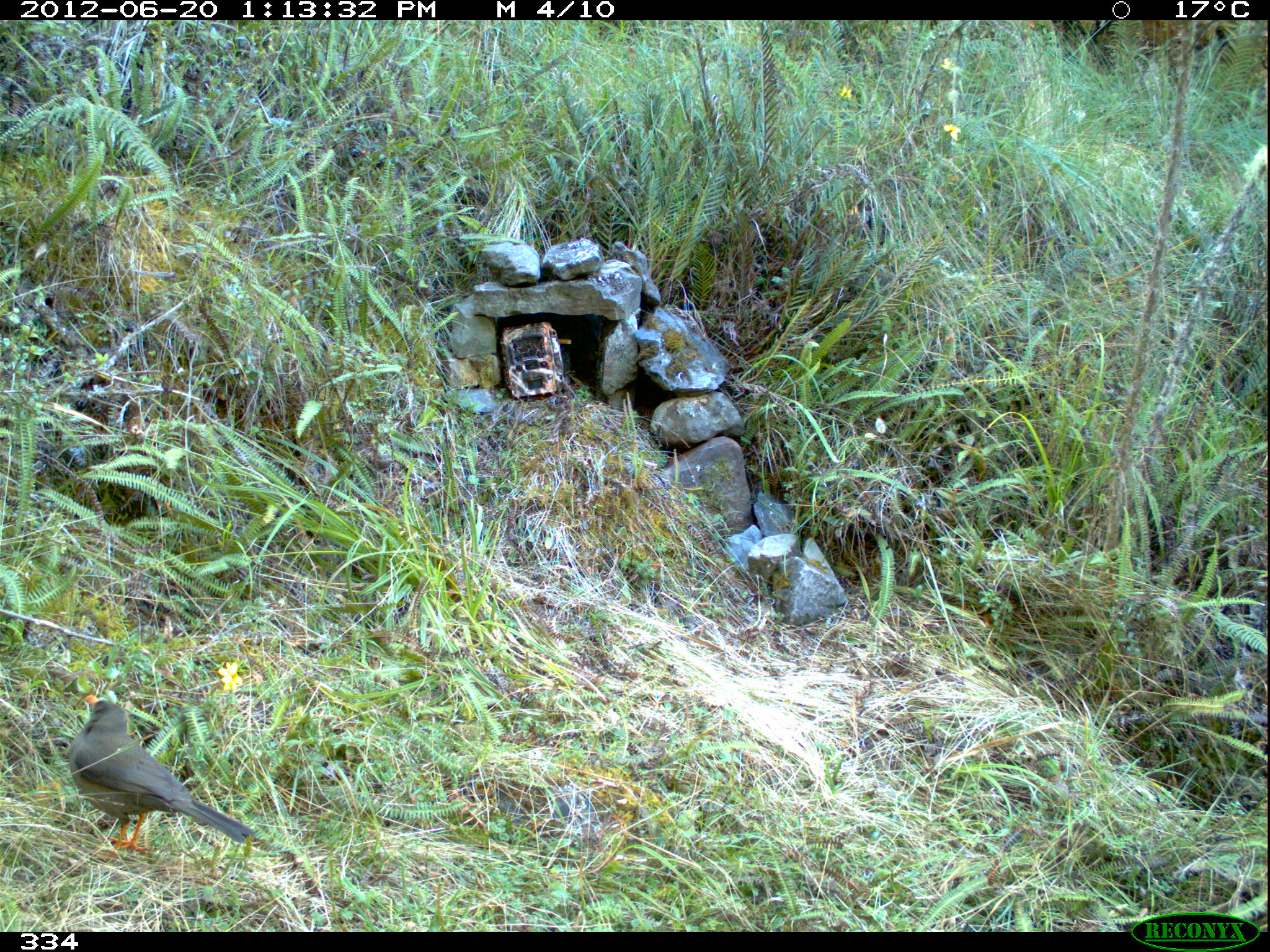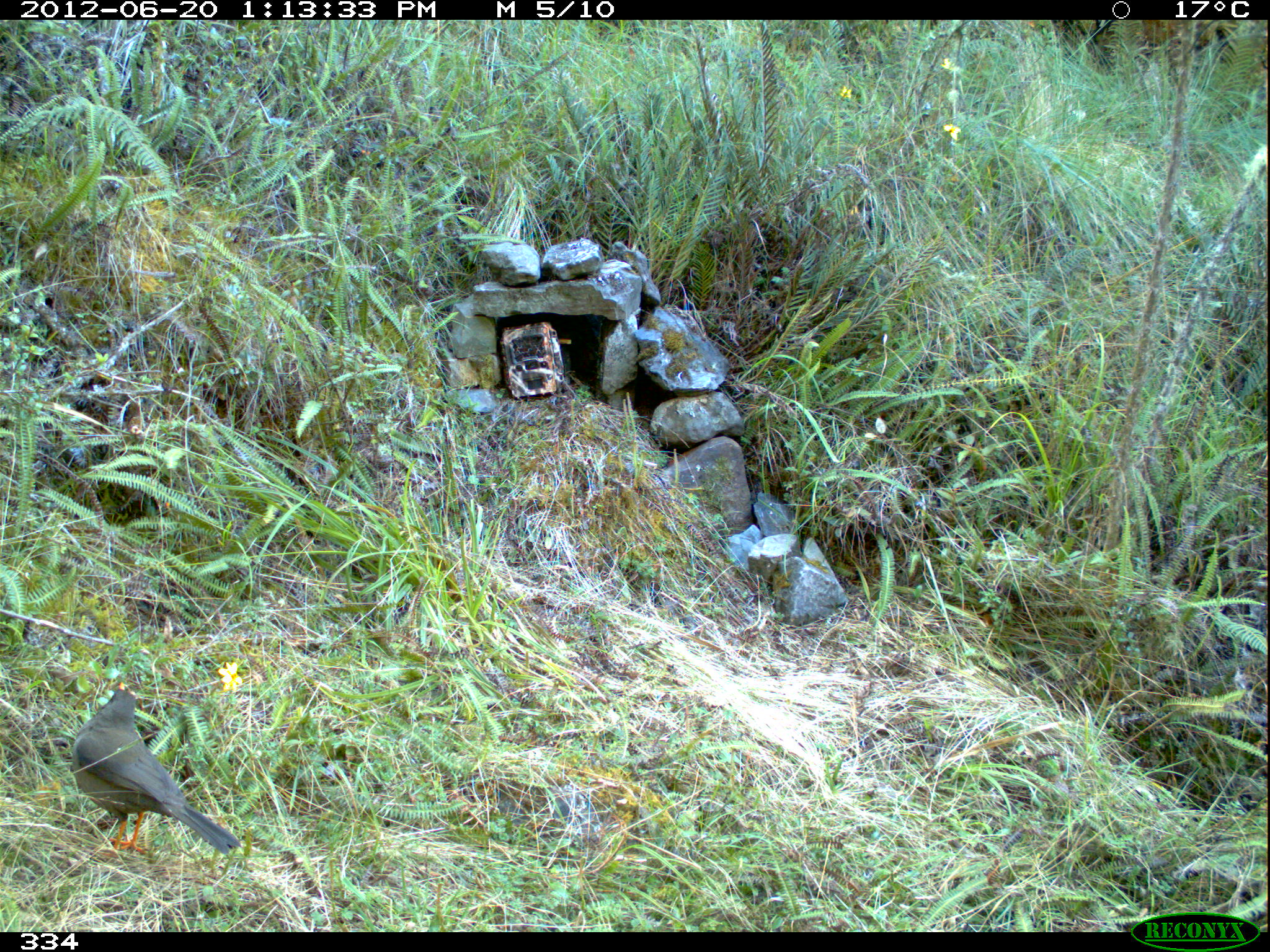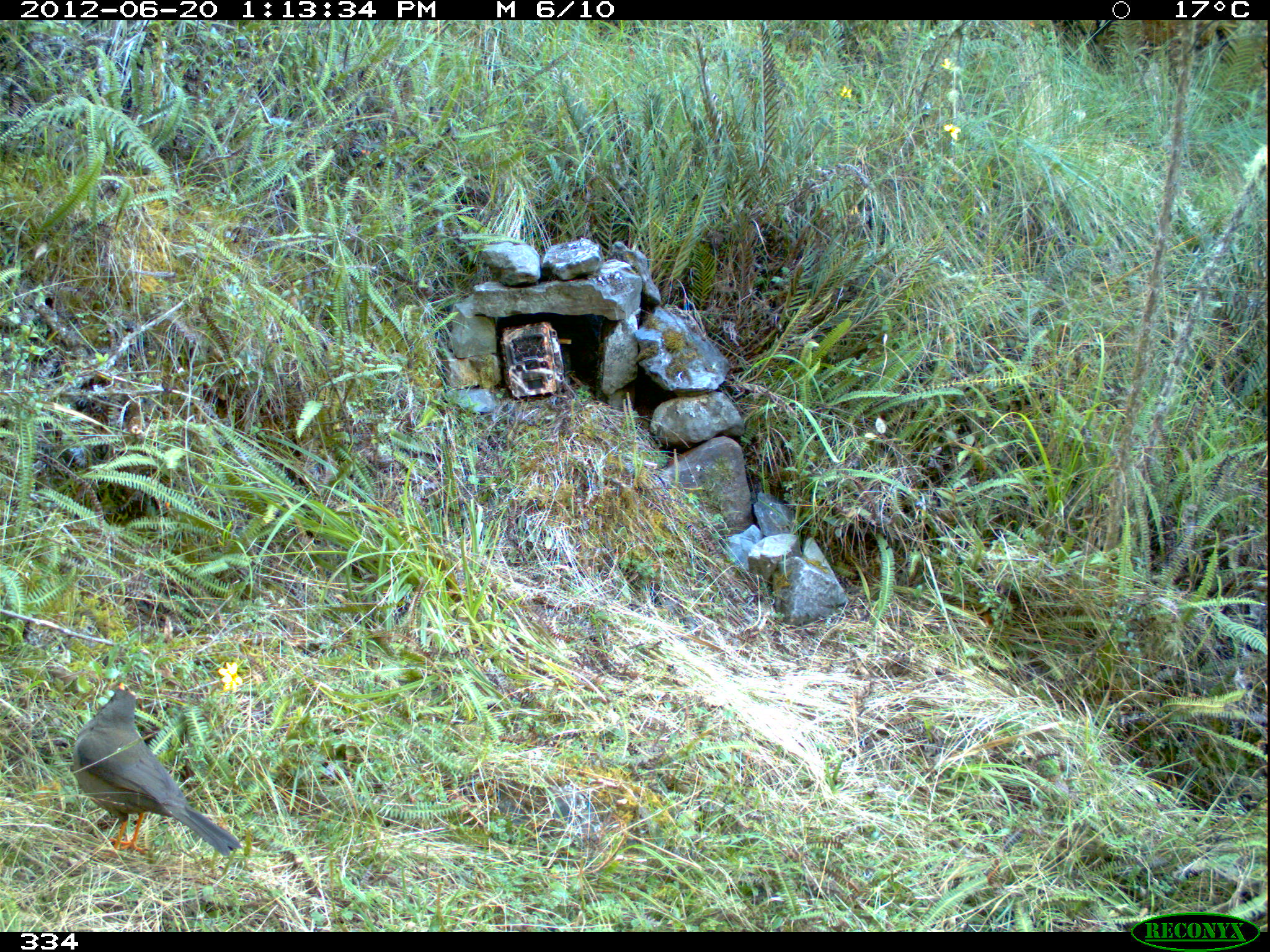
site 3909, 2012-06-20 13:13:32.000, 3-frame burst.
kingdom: Animalia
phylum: Chordata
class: Aves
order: Passeriformes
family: Turdidae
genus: Turdus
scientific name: Turdus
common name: true thrushes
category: turdus sp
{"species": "turdus sp (true thrushes) (Turdus)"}